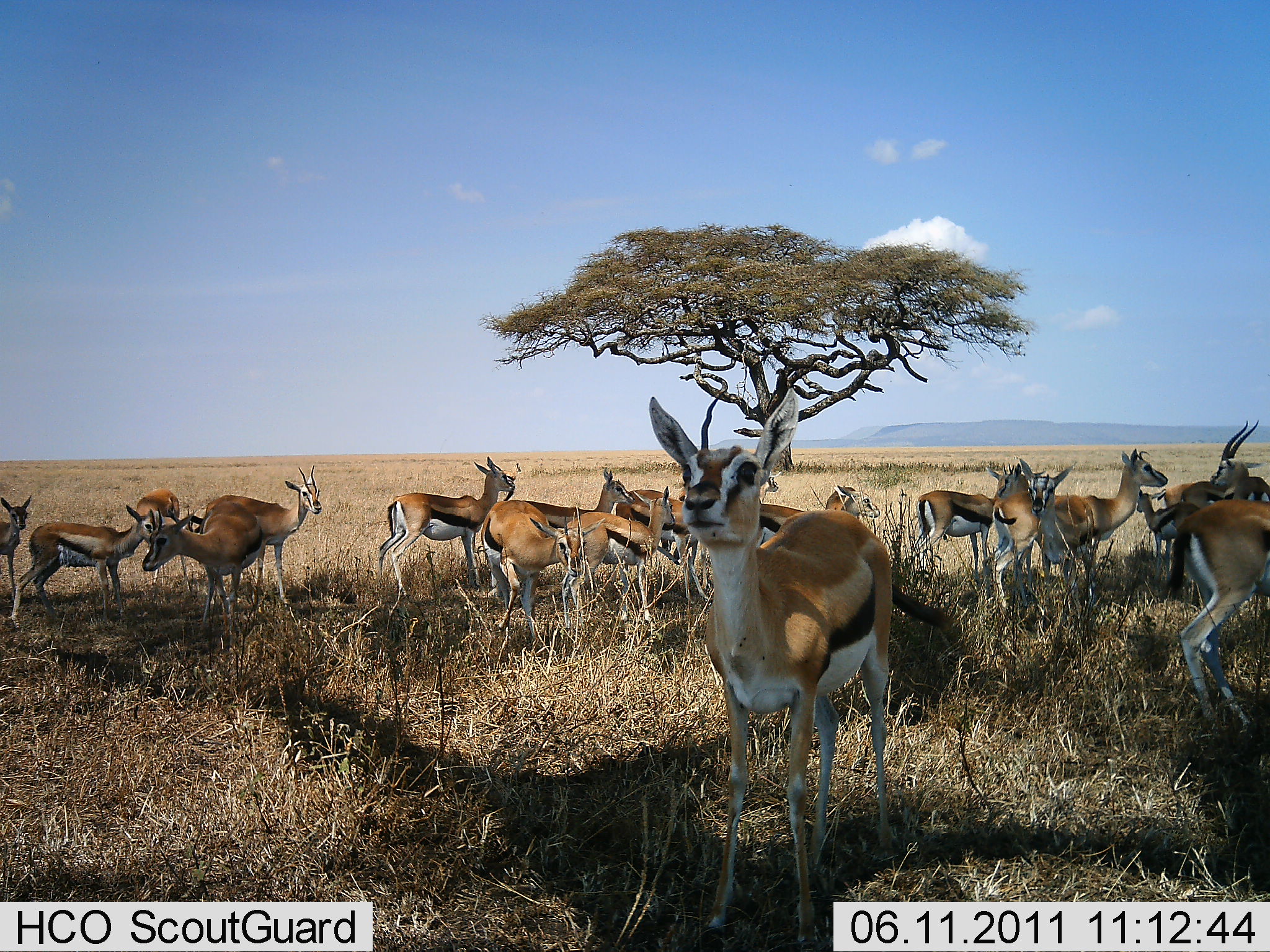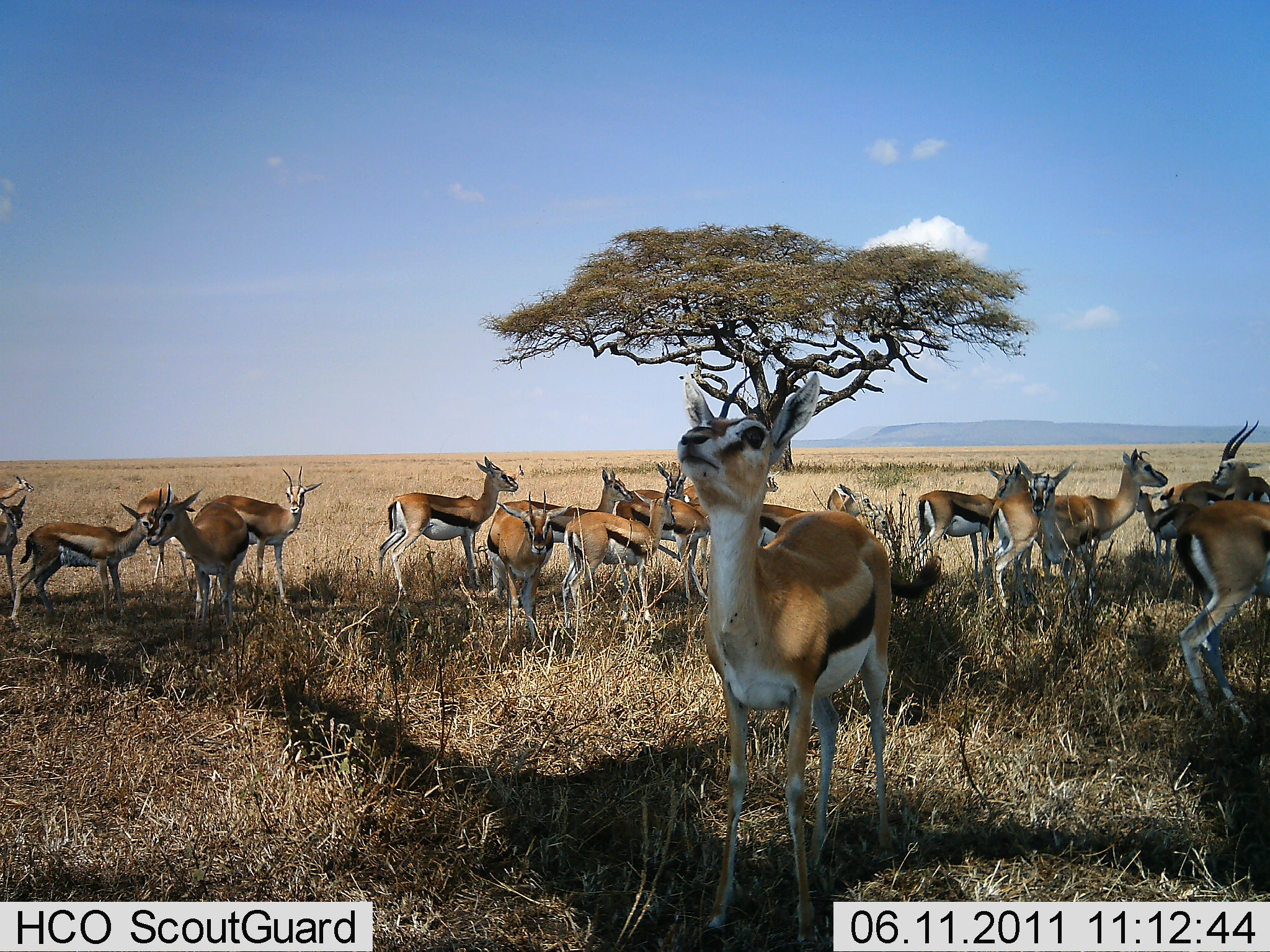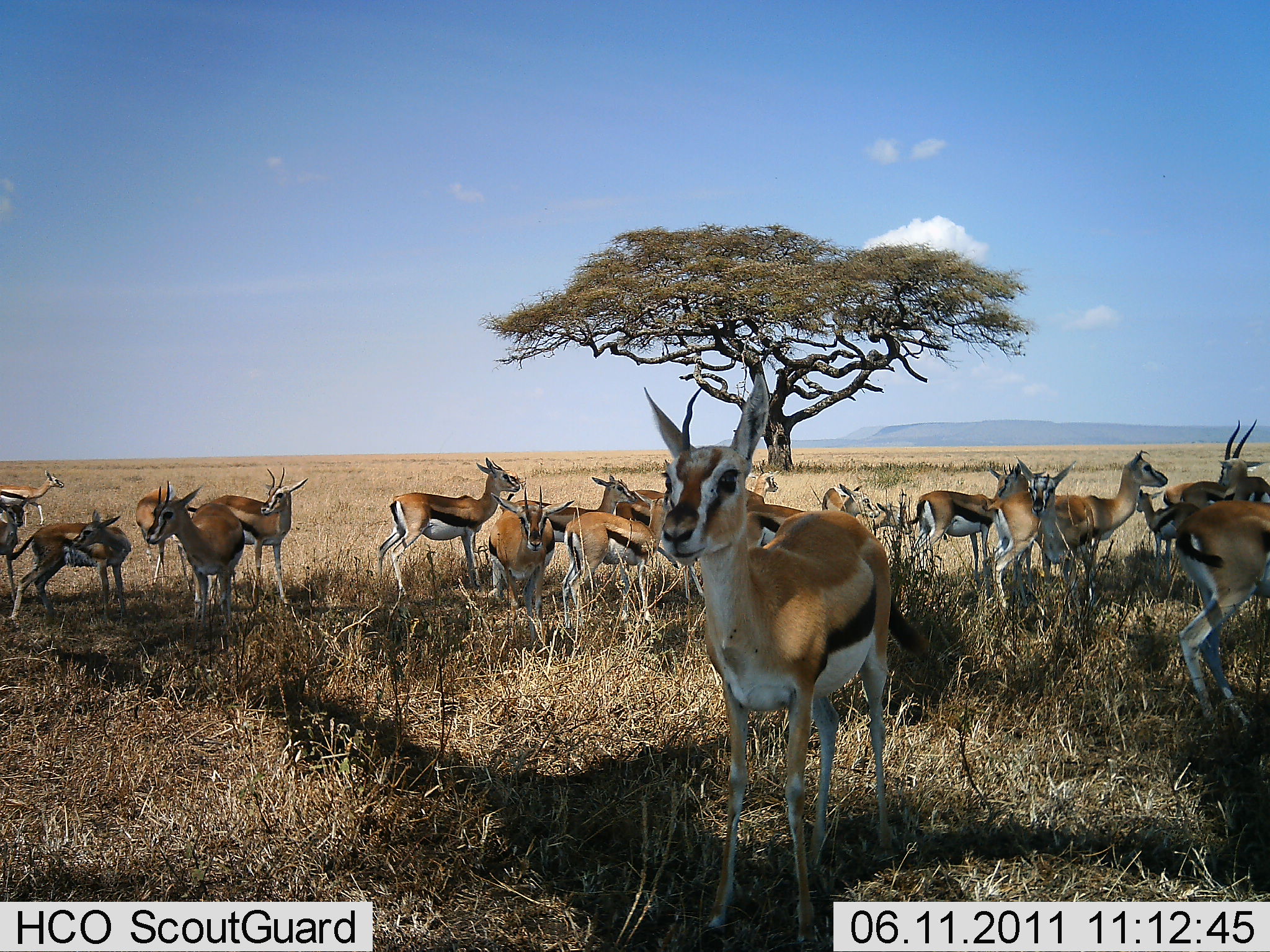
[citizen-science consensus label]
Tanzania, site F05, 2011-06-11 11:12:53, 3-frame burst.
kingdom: Animalia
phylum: Chordata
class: Mammalia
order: Artiodactyla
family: Bovidae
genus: Eudorcas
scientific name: Eudorcas thomsonii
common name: thomson's gazelle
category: gazellethomsons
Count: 11-50.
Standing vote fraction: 90%.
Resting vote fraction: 20%.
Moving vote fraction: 10%.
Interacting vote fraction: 0%.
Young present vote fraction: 10%.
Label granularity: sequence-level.